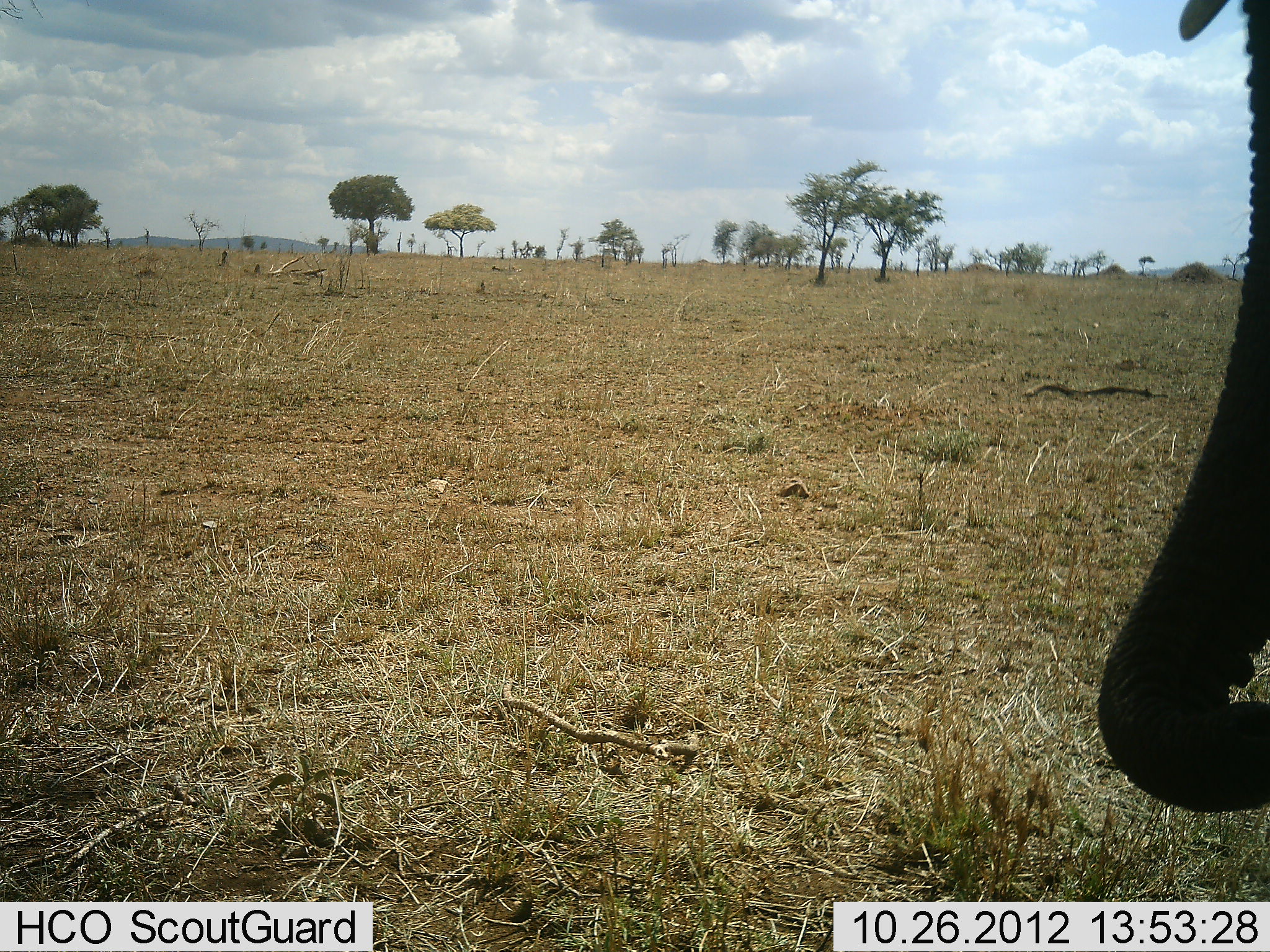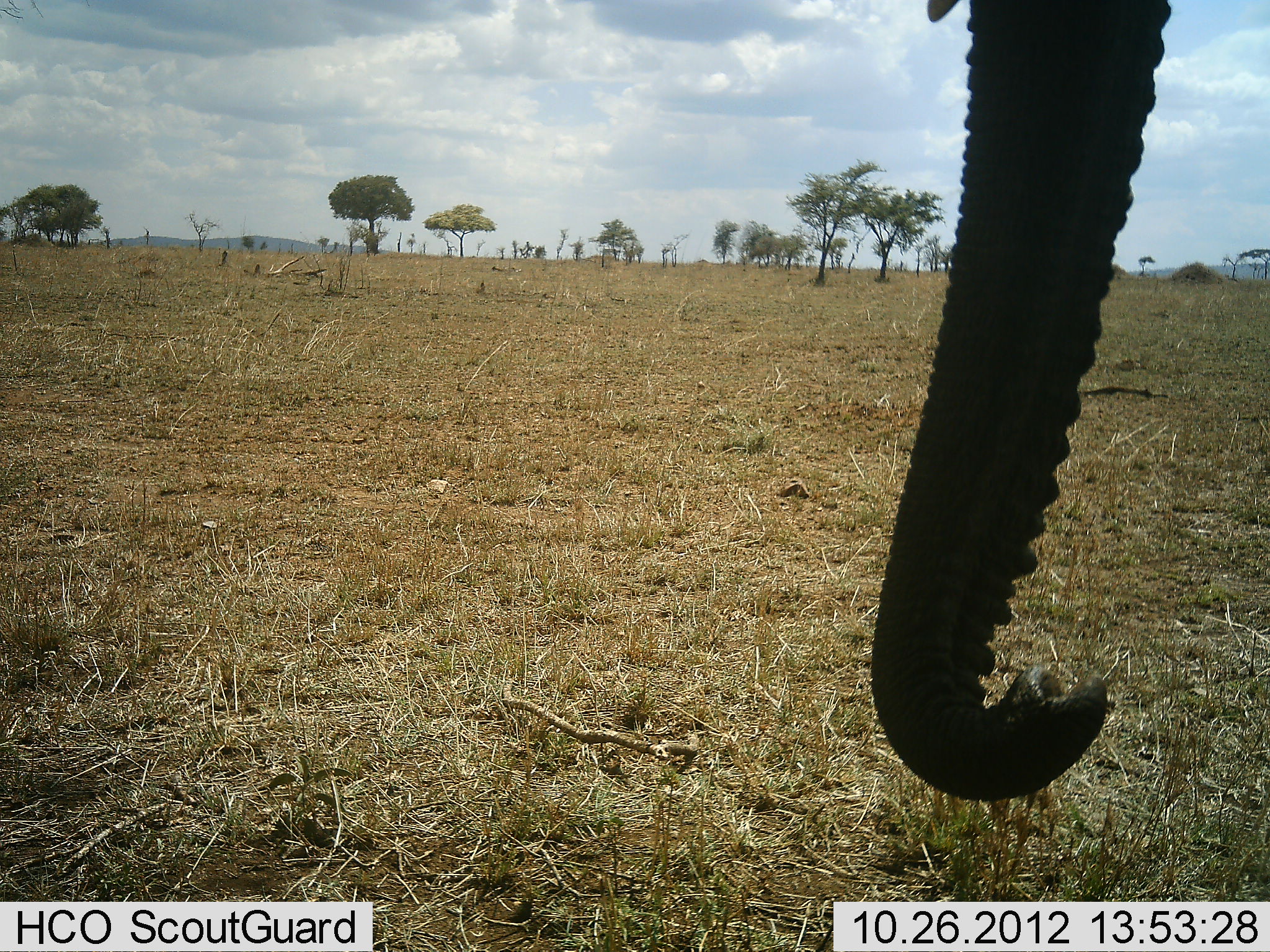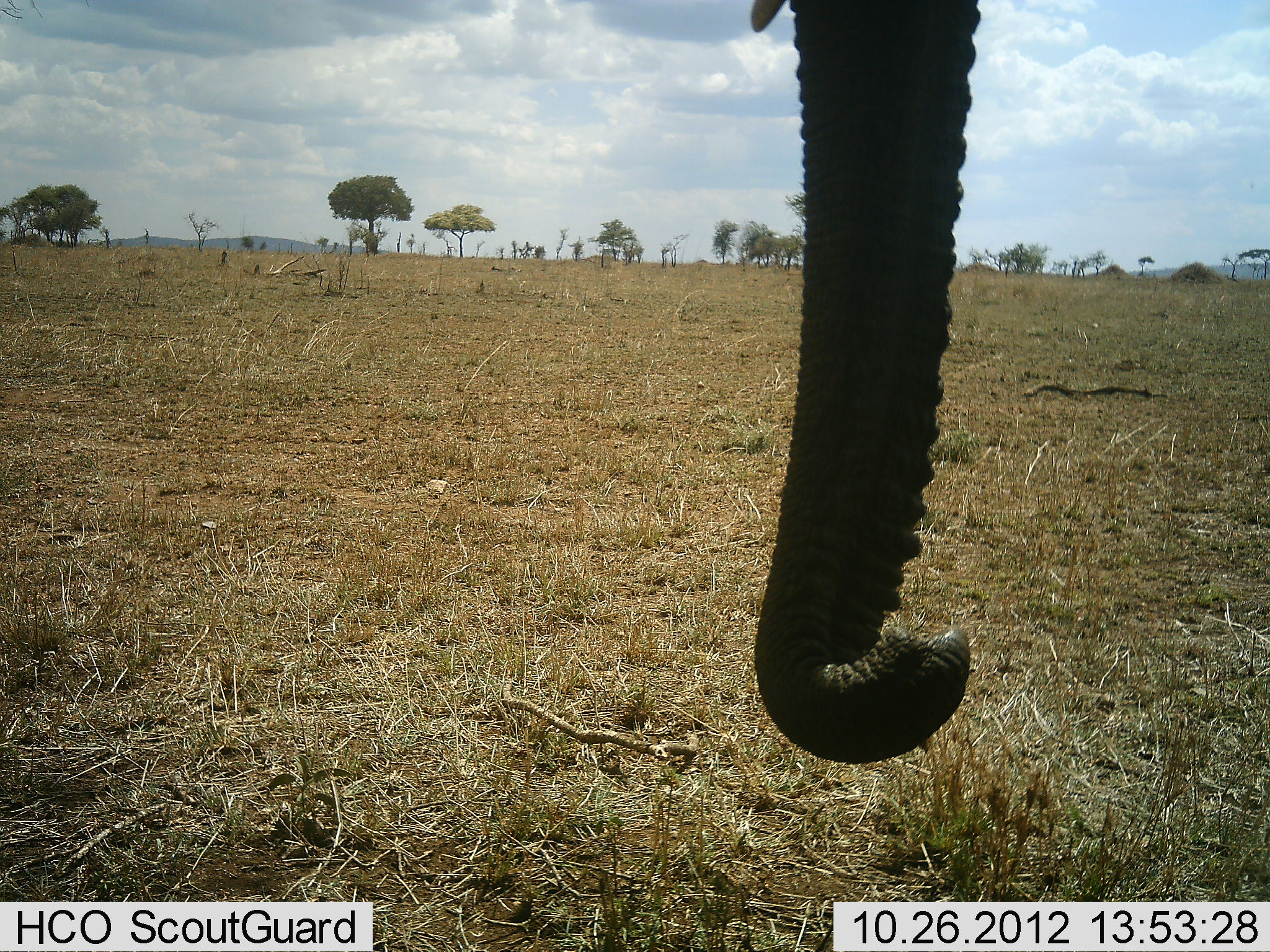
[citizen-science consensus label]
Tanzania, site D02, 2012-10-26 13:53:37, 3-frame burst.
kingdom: Animalia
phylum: Chordata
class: Mammalia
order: Proboscidea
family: Elephantidae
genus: Loxodonta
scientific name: Loxodonta africana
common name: african bush elephant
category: elephant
Elephant (african bush elephant) (Loxodonta africana), count 1. Behavior (volunteer vote fractions): standing 30%, resting 10%, moving 60%, interacting 0%. Young present (vote fraction): 0%. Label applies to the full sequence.